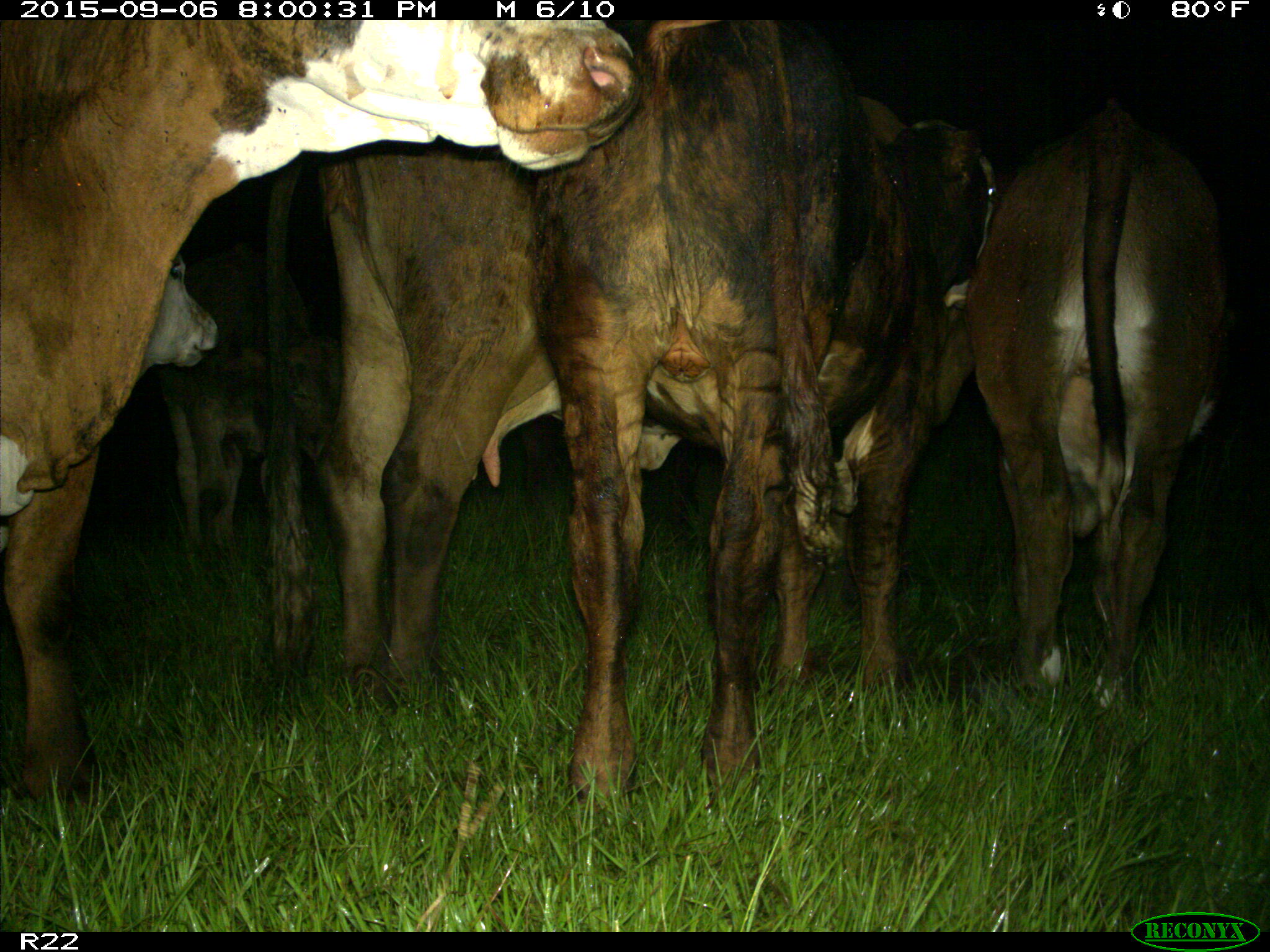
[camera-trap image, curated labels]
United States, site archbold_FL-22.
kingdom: Animalia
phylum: Chordata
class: Mammalia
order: Artiodactyla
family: Bovidae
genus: Bos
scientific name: Bos taurus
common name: domestic cow